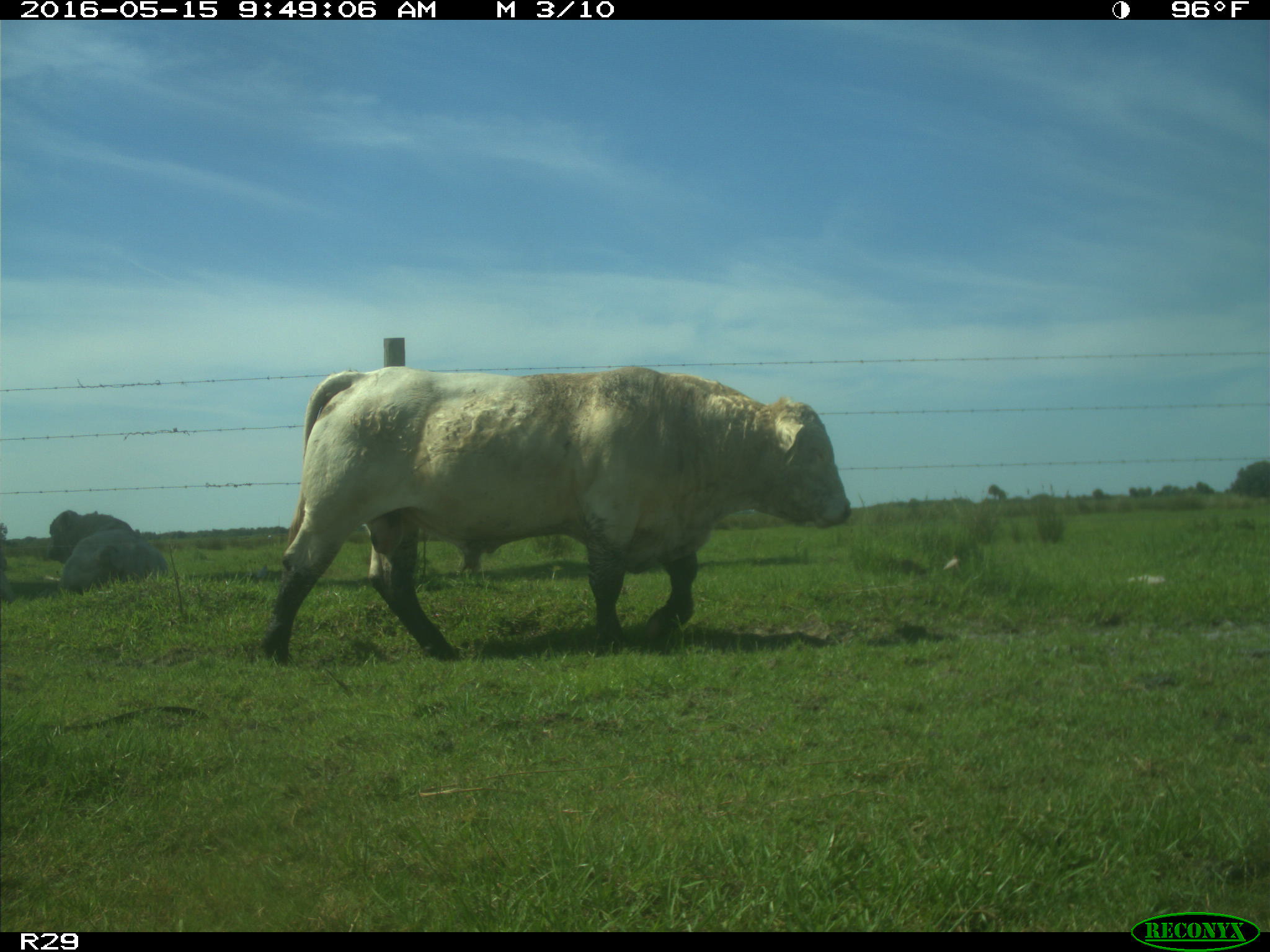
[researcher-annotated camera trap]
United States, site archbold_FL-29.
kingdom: Animalia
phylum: Chordata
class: Mammalia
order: Artiodactyla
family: Bovidae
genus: Bos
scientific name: Bos taurus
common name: domestic cow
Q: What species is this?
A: Bos taurus (domestic cow).